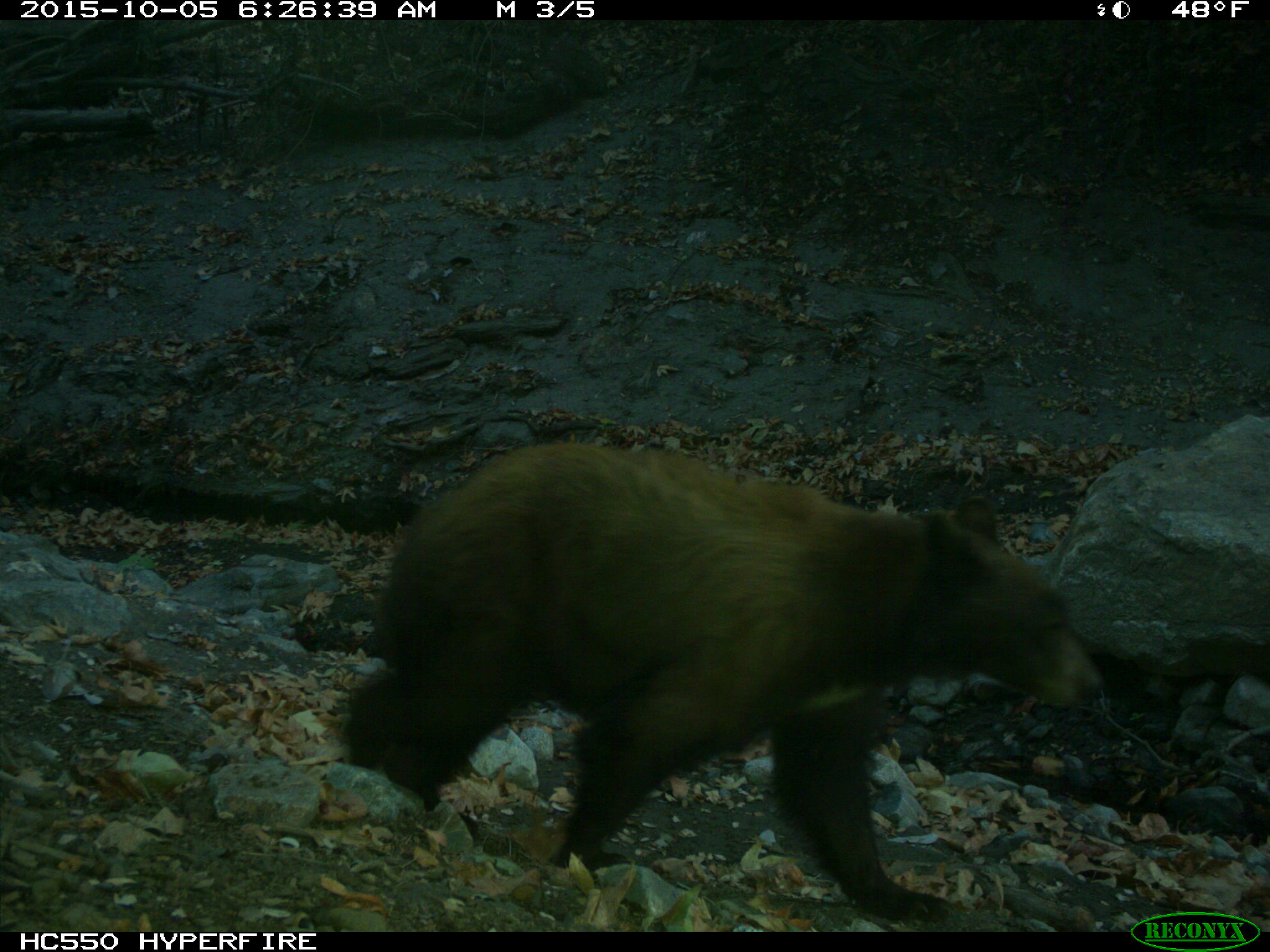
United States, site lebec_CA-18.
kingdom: Animalia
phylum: Chordata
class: Mammalia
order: Carnivora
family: Ursidae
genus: Ursus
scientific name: Ursus americanus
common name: american black bear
Ursus americanus (american black bear).